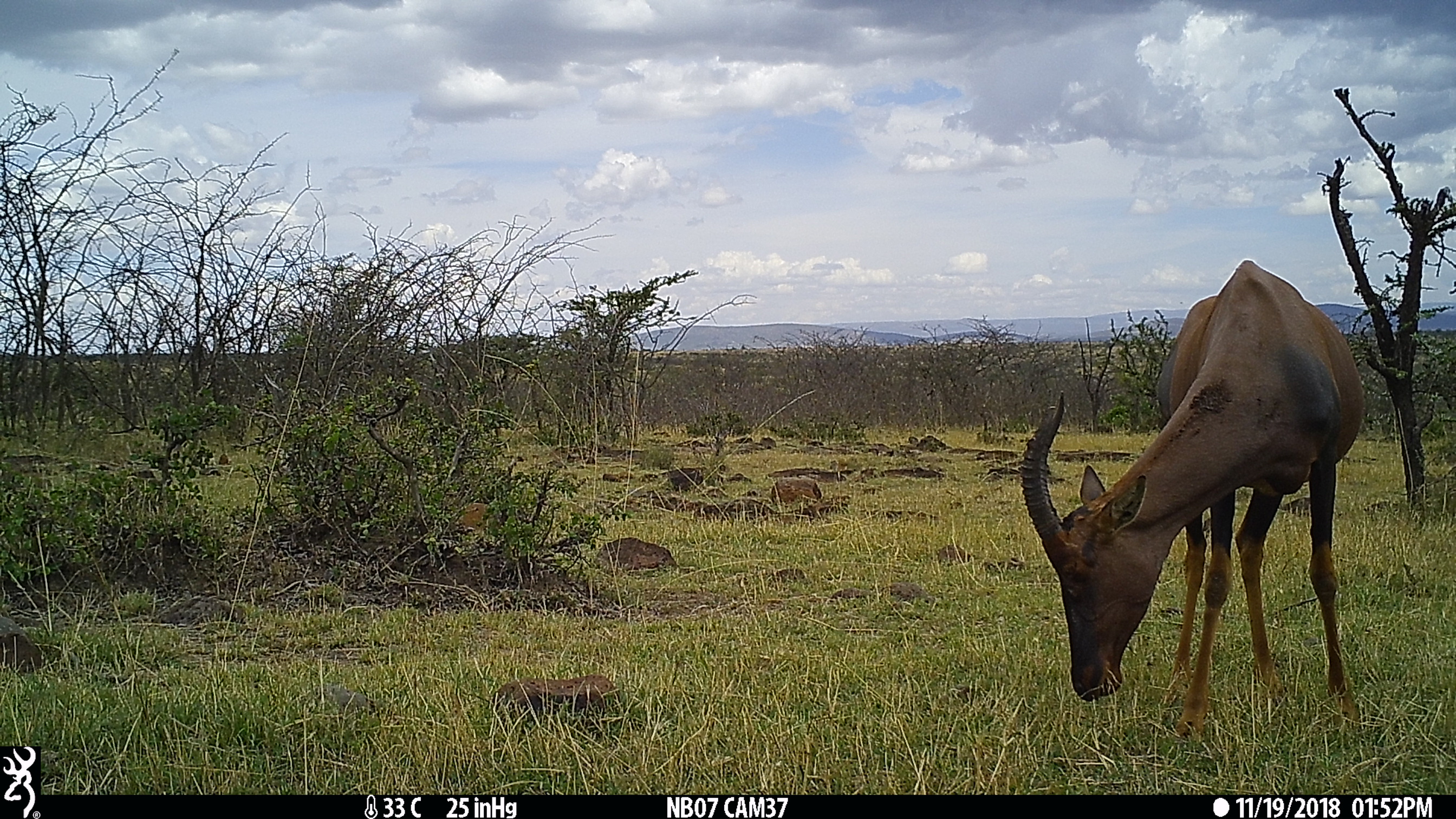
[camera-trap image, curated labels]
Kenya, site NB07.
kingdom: Animalia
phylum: Chordata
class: Mammalia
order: Artiodactyla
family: Bovidae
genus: Damaliscus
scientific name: Damaliscus lunatus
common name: topi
Topi (Damaliscus lunatus).